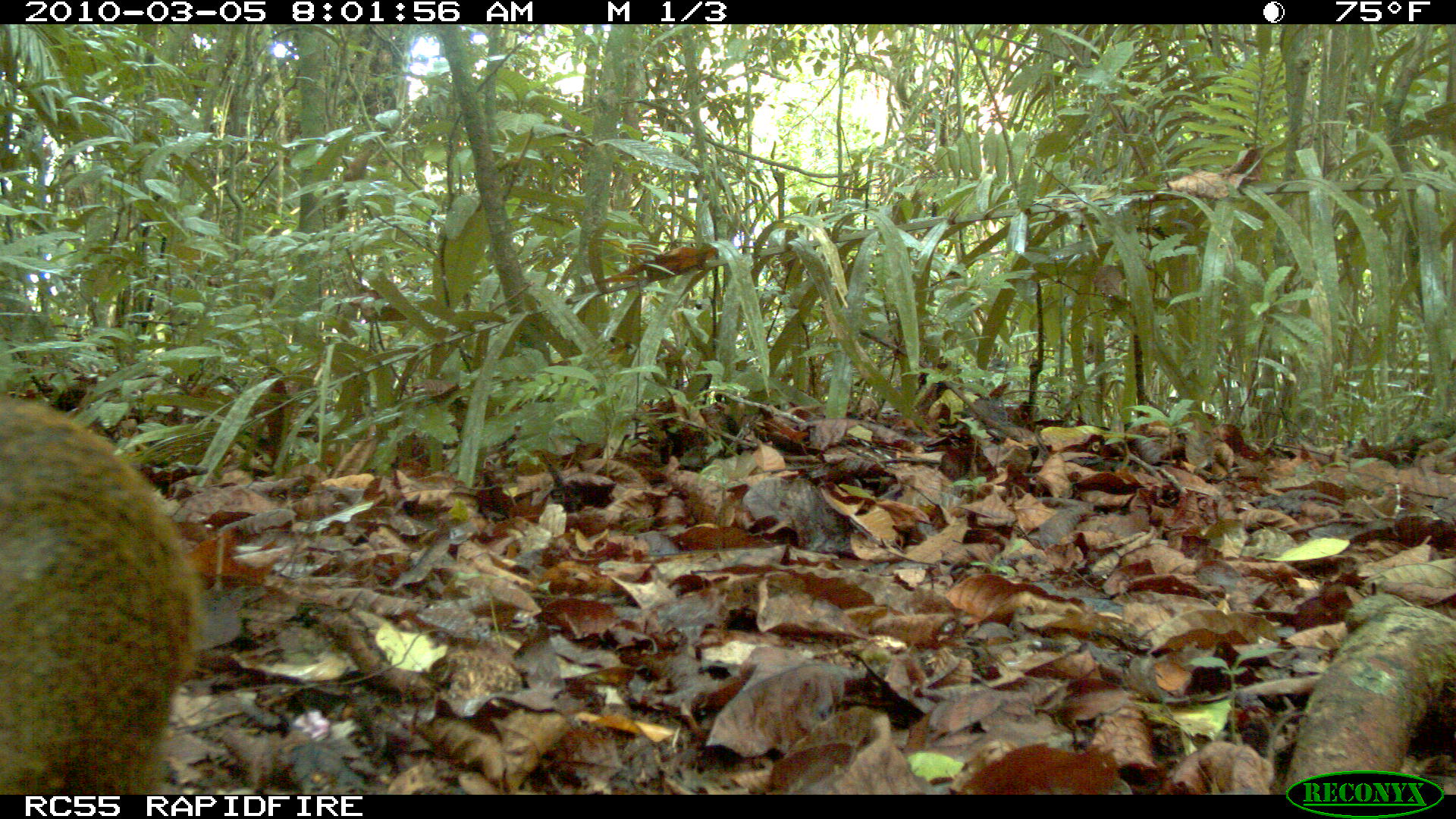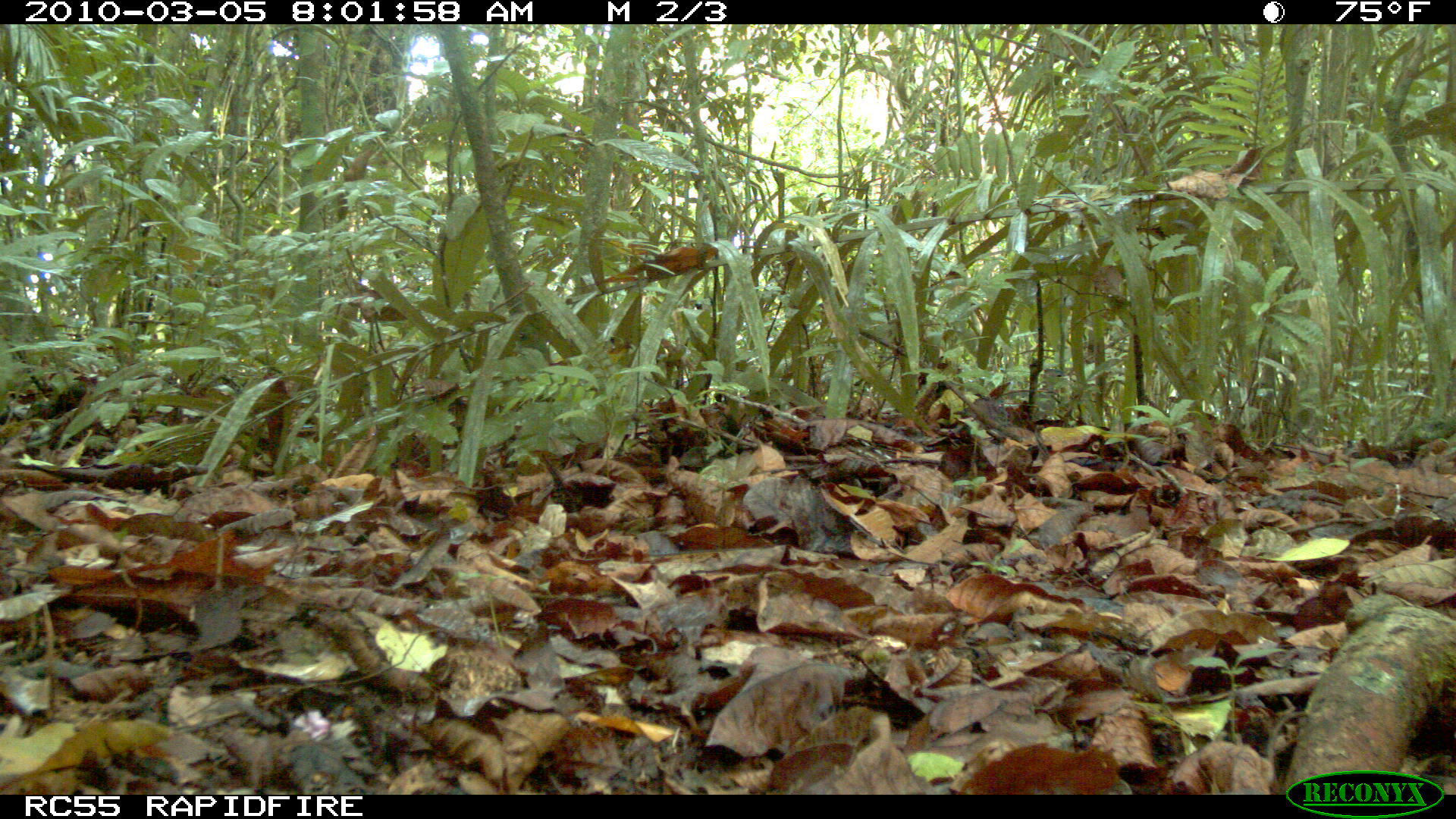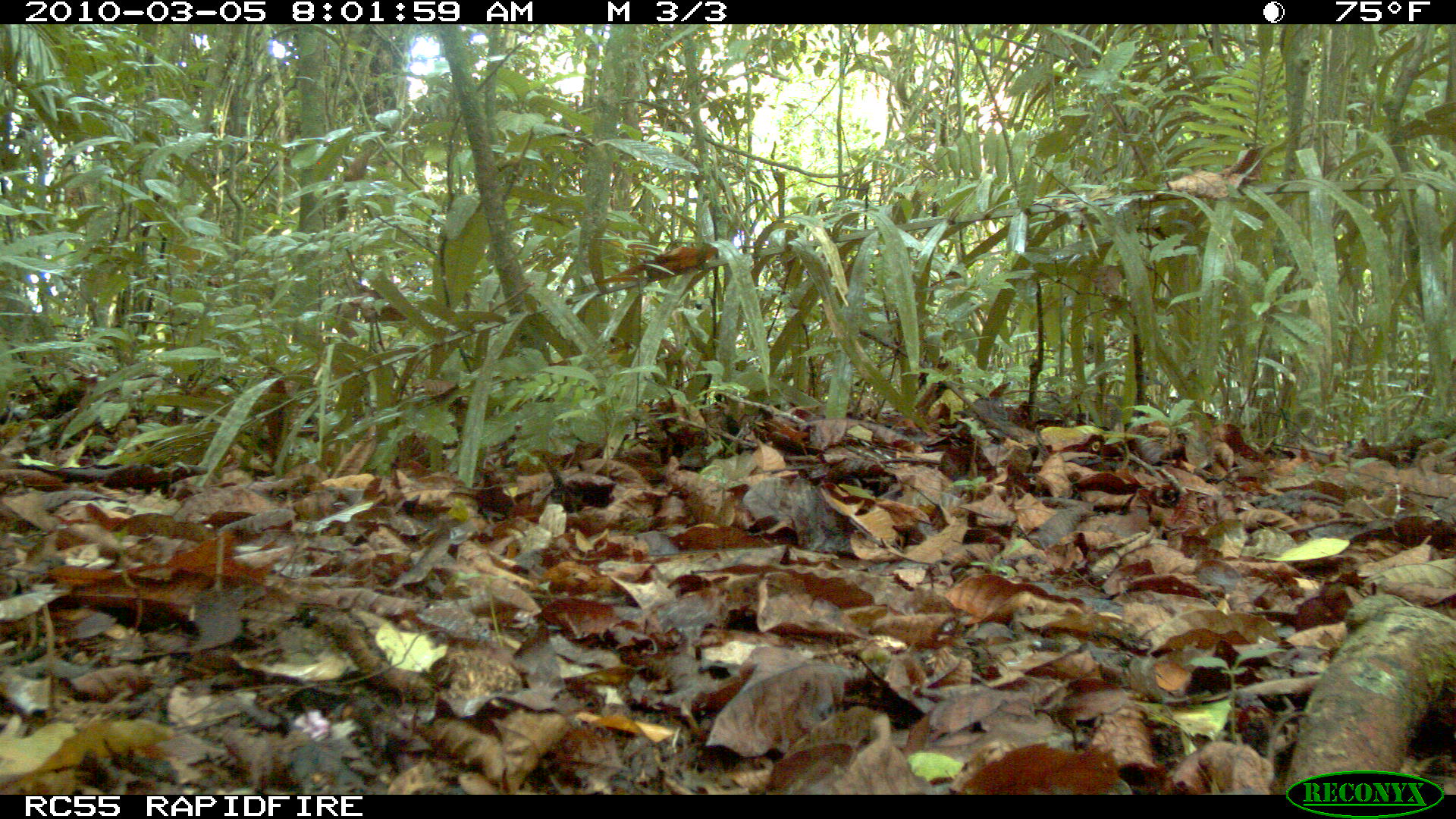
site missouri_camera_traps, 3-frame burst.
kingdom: Animalia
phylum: Chordata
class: Mammalia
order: Rodentia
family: Dasyproctidae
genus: Dasyprocta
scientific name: Dasyprocta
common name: agouti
Agouti (Dasyprocta). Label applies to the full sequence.